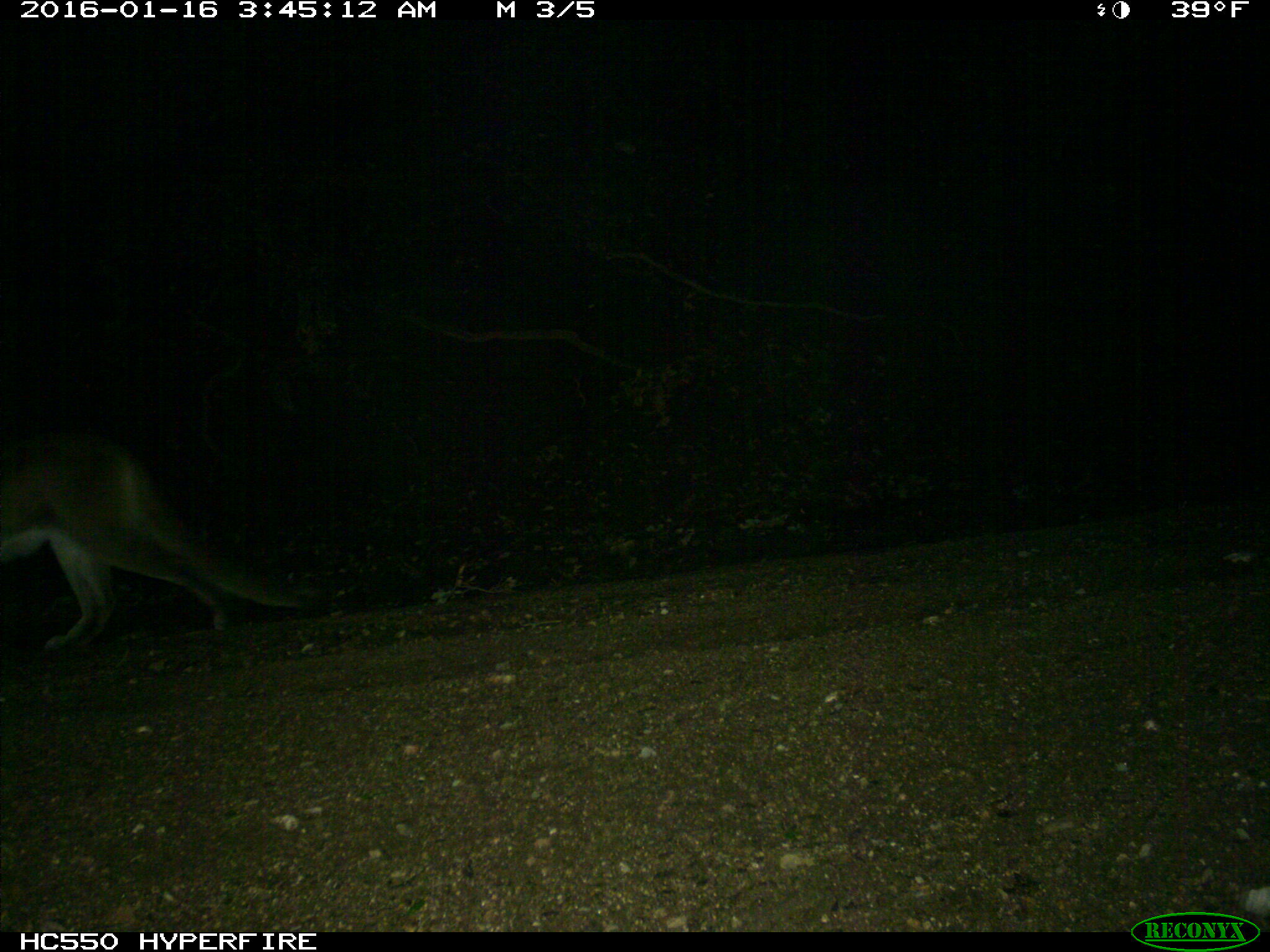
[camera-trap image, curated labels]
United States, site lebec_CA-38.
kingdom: Animalia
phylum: Chordata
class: Mammalia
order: Carnivora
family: Felidae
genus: Puma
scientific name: Puma concolor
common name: mountain lion